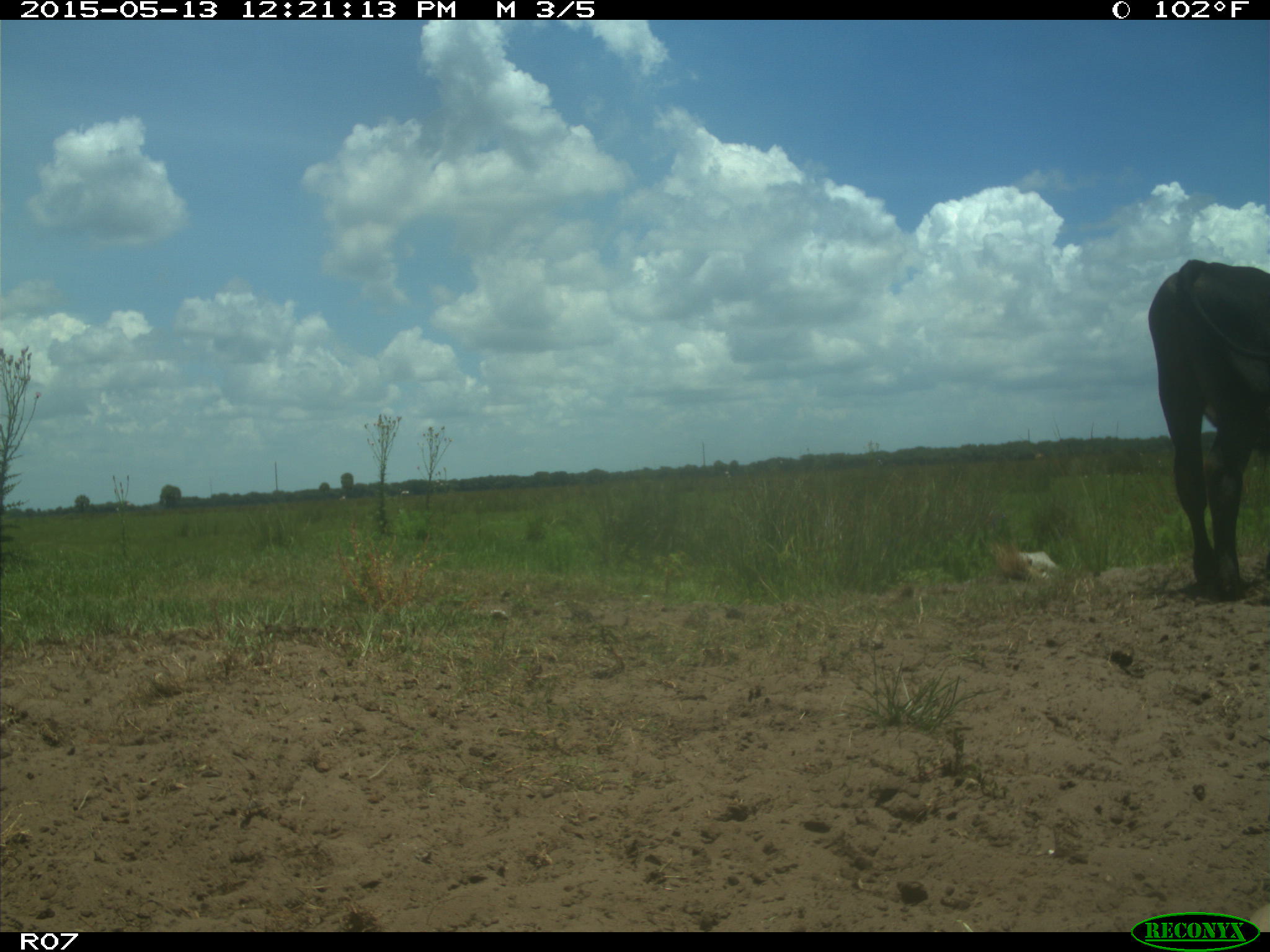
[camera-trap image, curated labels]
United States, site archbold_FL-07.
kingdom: Animalia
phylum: Chordata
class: Mammalia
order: Artiodactyla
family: Bovidae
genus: Bos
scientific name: Bos taurus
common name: domestic cow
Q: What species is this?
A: Bos taurus (domestic cow).